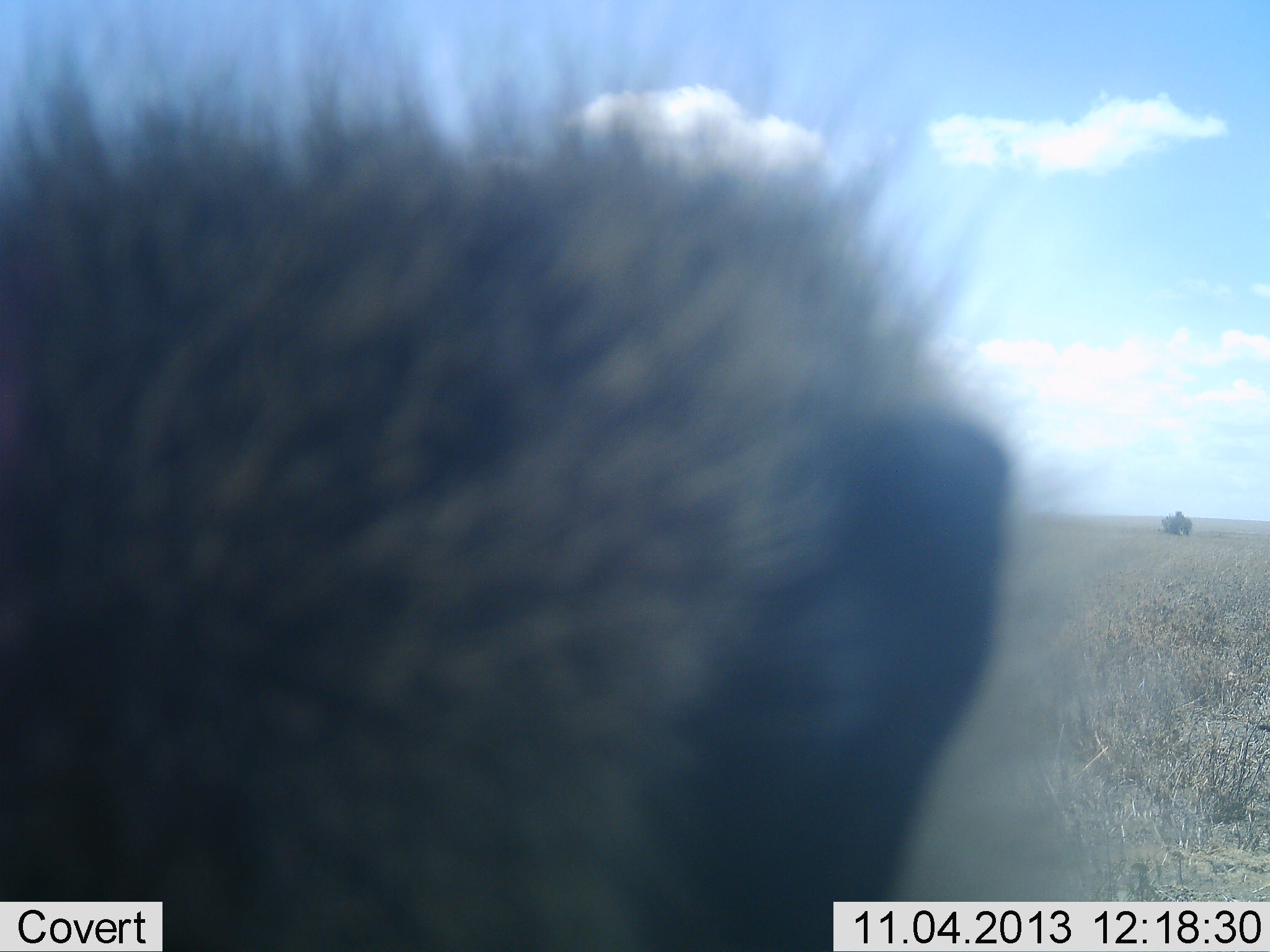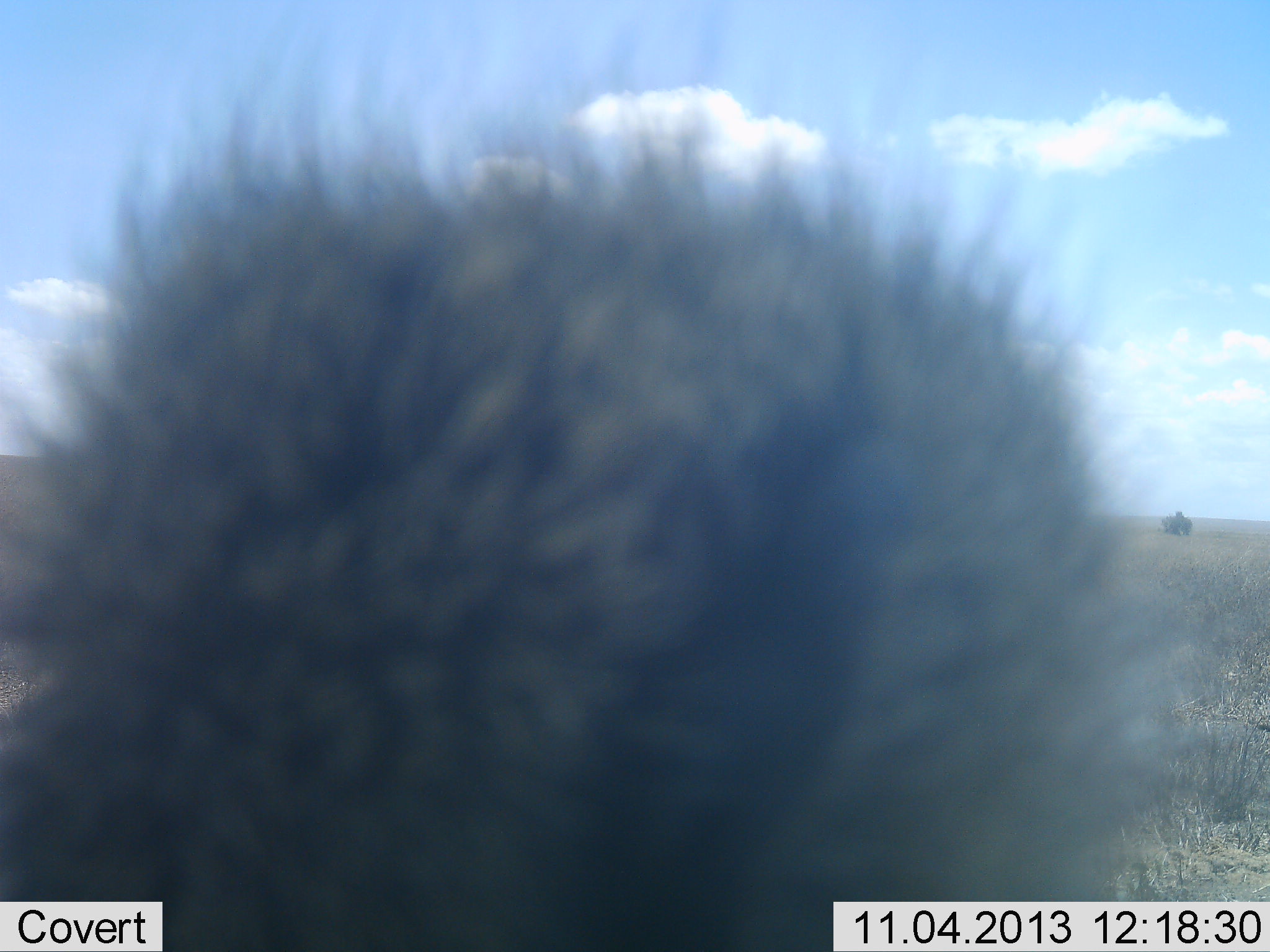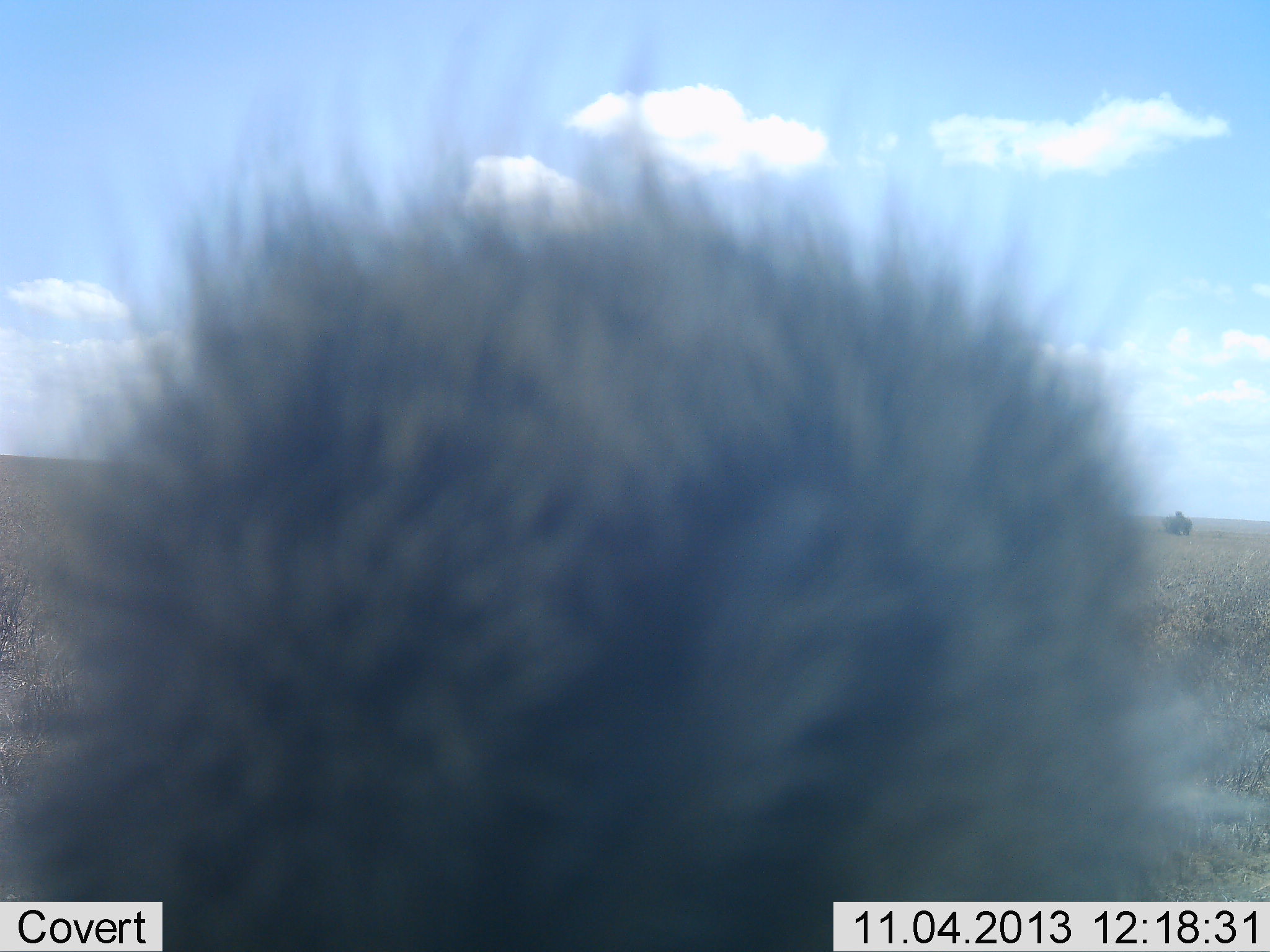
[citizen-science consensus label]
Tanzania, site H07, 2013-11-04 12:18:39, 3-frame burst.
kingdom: Animalia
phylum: Chordata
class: Mammalia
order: Primates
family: Cercopithecidae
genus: Papio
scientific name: Papio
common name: baboon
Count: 1.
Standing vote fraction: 71%.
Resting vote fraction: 14%.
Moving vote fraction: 14%.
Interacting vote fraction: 0%.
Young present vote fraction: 0%.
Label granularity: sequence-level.